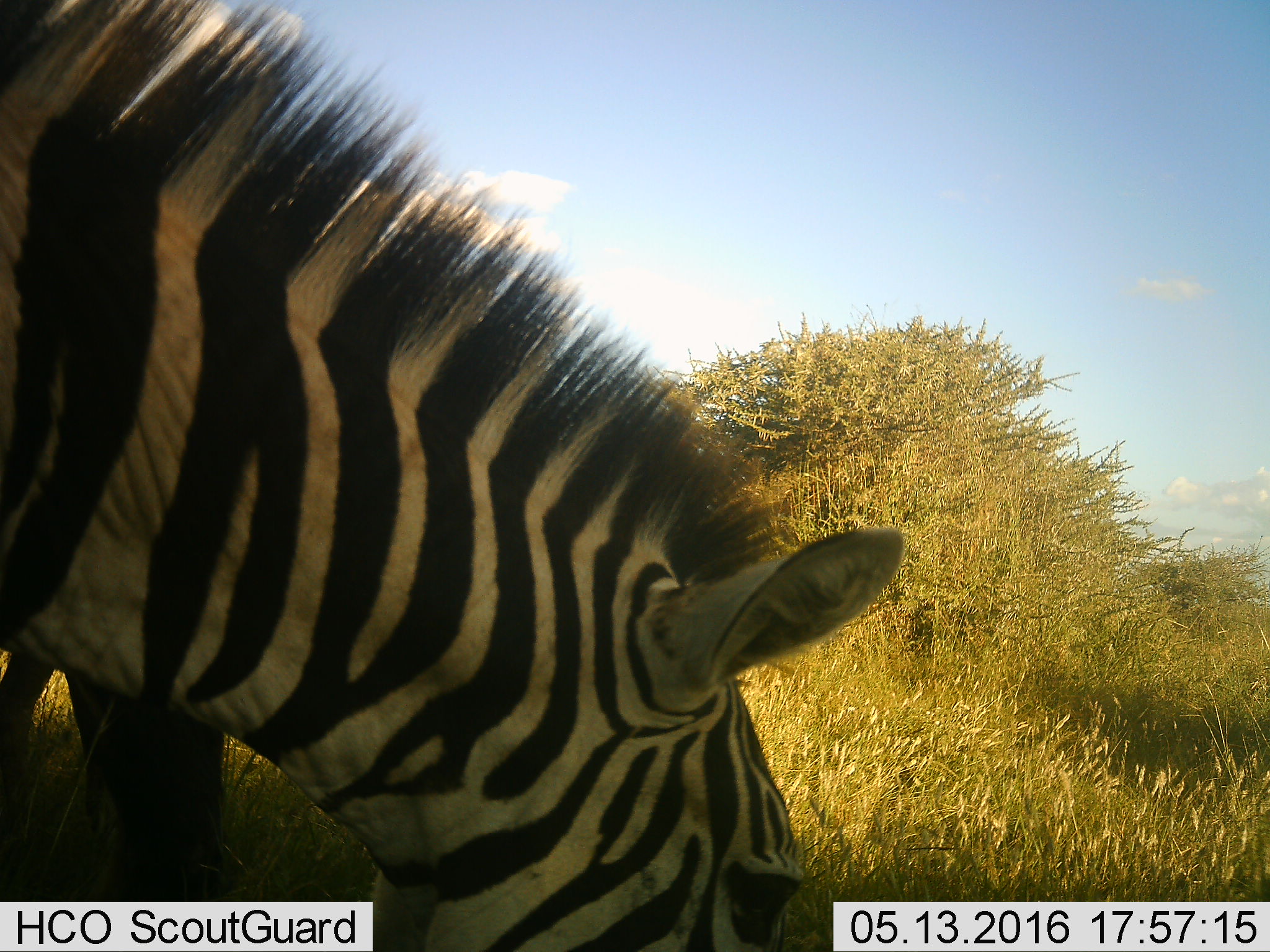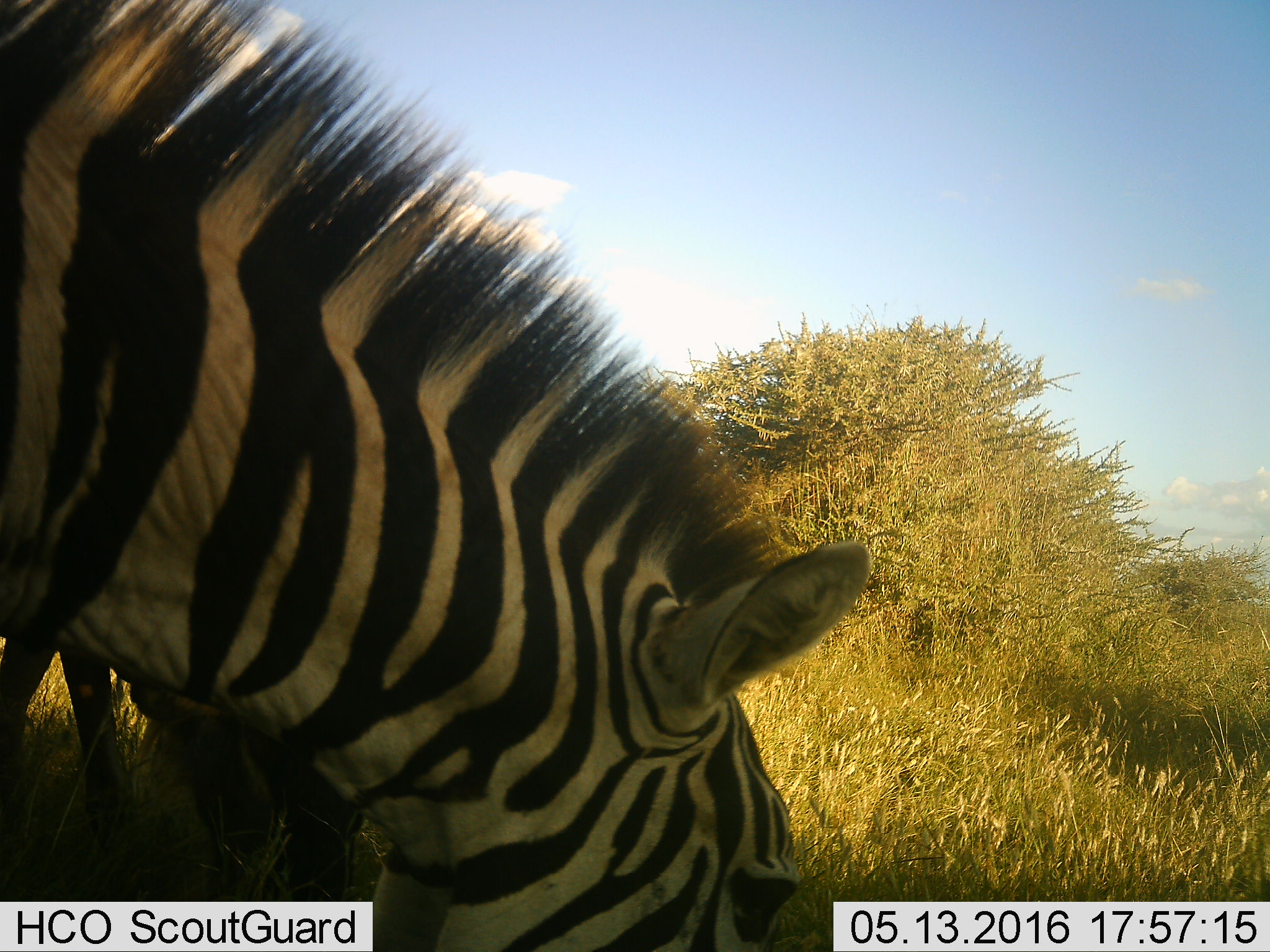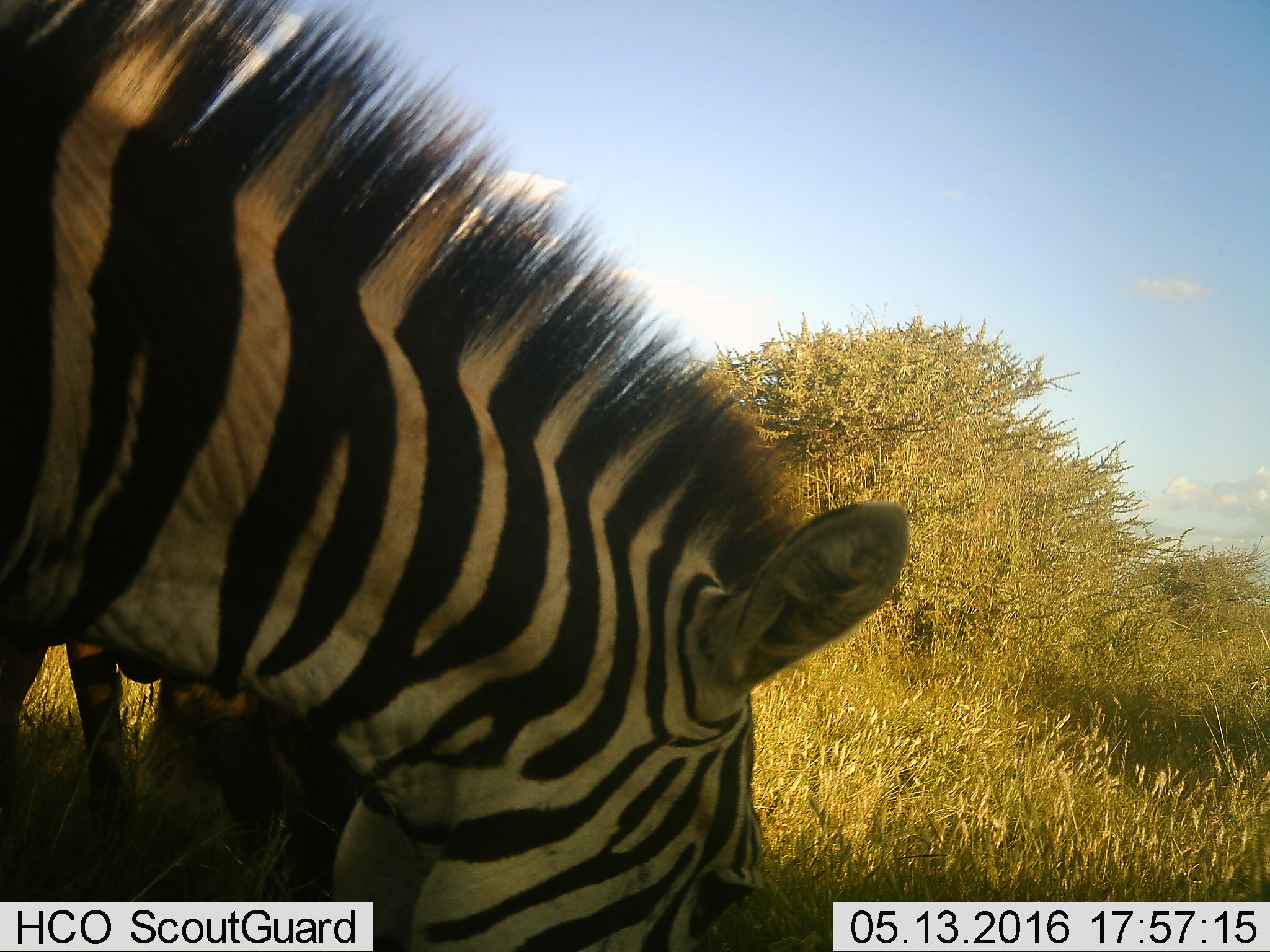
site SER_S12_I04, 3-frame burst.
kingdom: Animalia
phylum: Chordata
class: Mammalia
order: Perissodactyla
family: Equidae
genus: Equus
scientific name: Equus quagga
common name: plains zebra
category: zebraplains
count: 2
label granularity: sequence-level